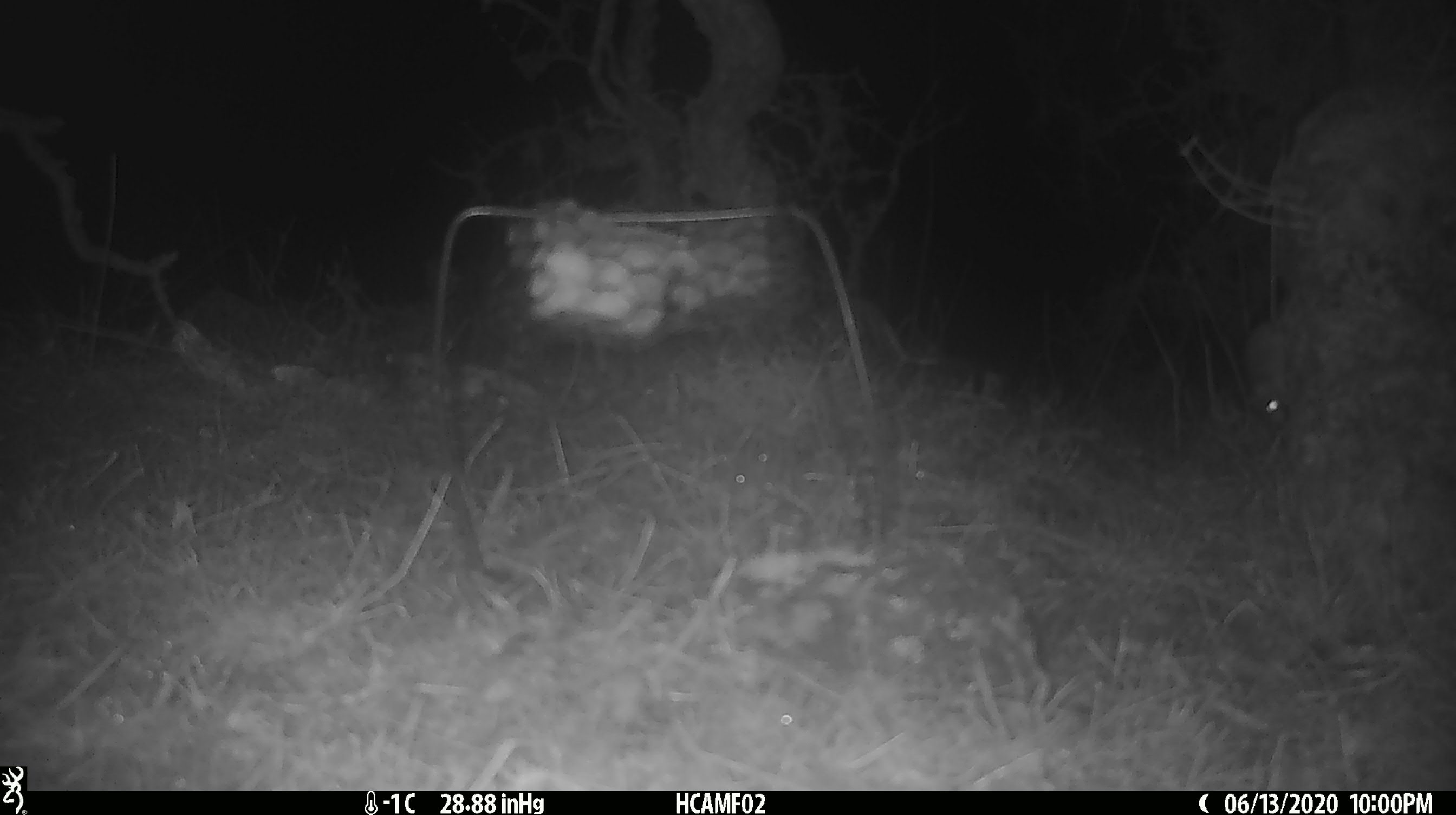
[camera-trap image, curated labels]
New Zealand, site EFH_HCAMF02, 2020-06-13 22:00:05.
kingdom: Animalia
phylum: Chordata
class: Mammalia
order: Rodentia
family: Muridae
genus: Mus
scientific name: Mus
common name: mouse